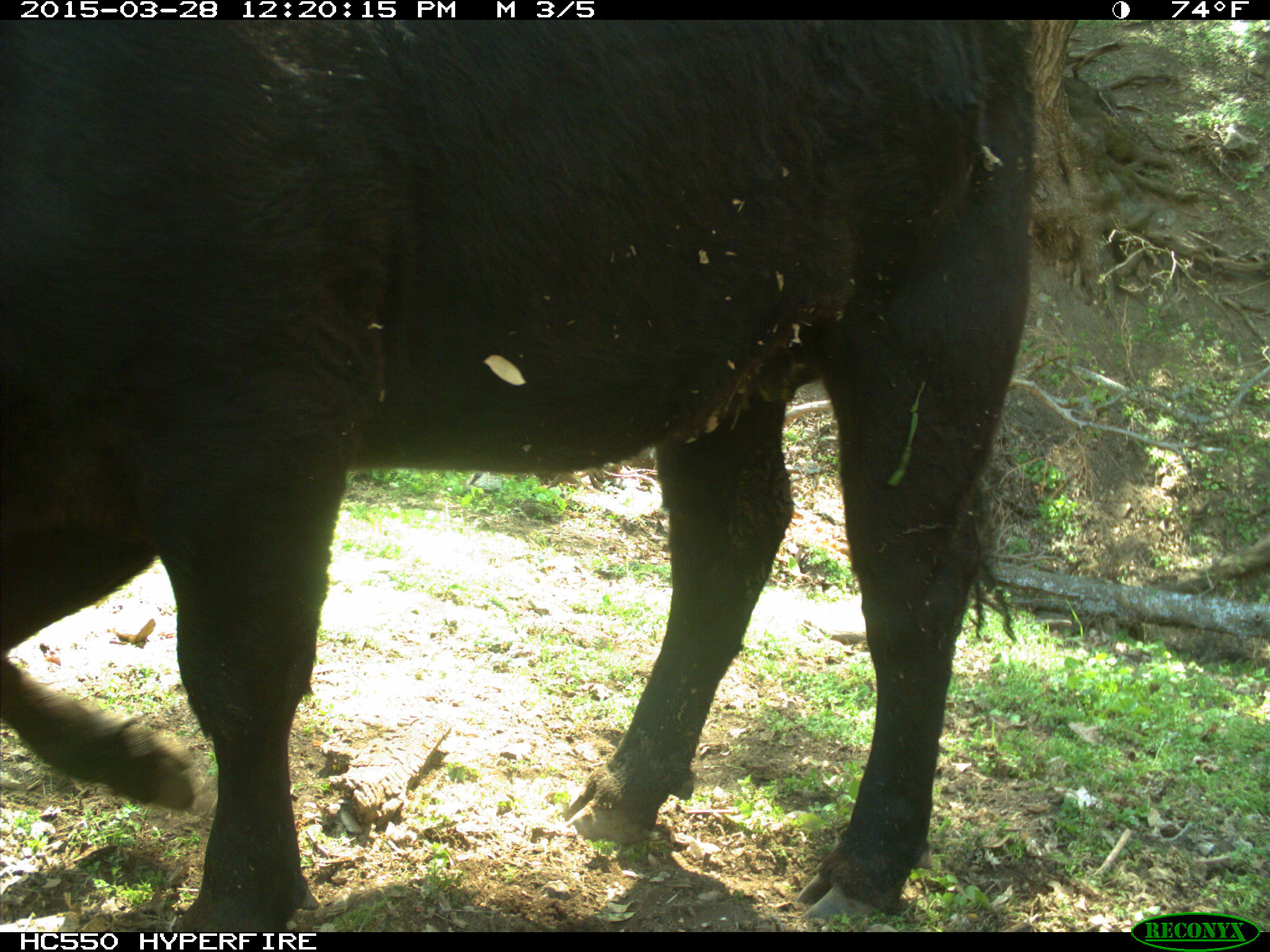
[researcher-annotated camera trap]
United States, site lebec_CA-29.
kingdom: Animalia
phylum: Chordata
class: Mammalia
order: Artiodactyla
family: Bovidae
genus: Bos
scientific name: Bos taurus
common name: domestic cow